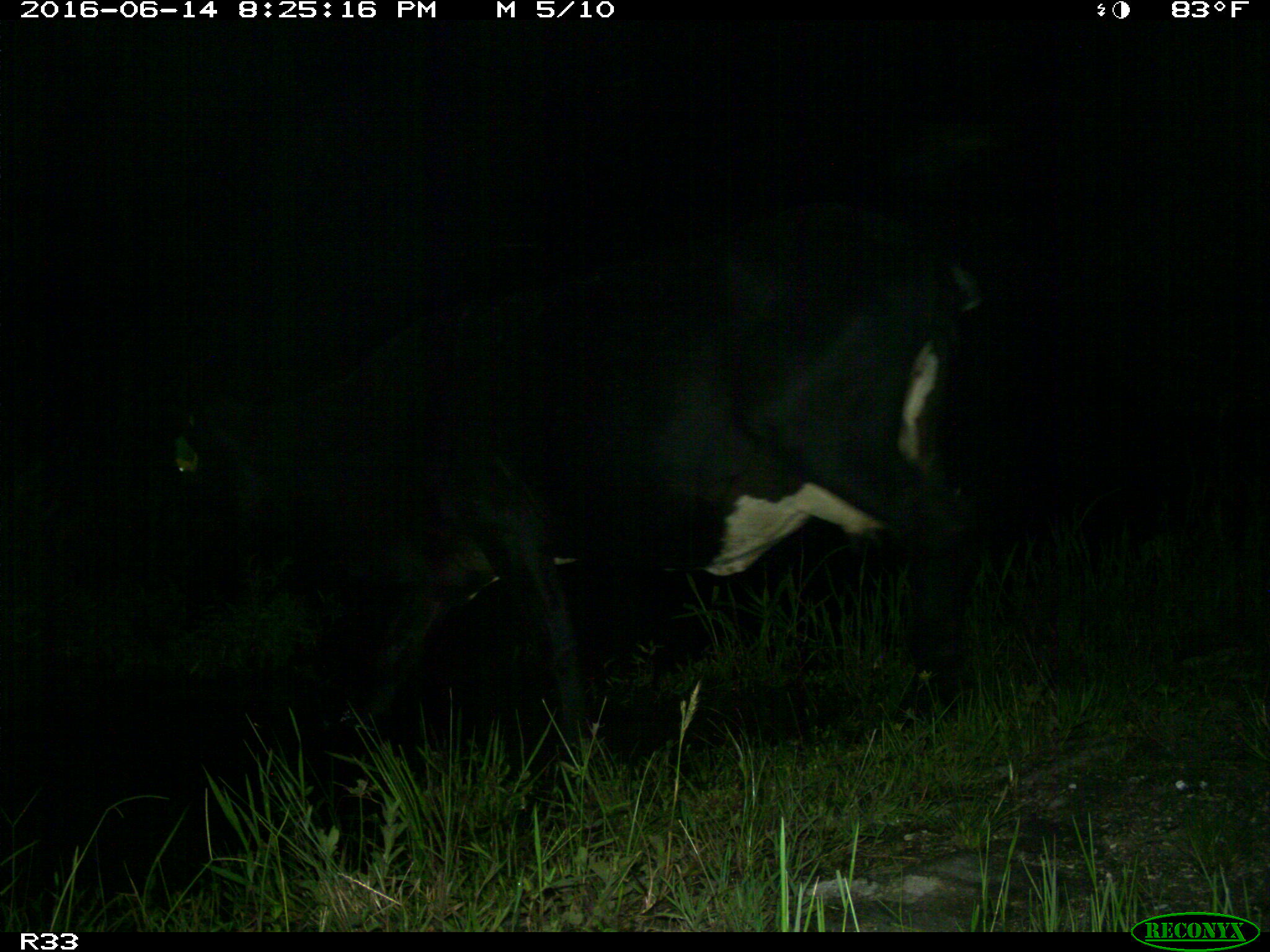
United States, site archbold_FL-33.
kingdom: Animalia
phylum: Chordata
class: Mammalia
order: Artiodactyla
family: Bovidae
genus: Bos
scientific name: Bos taurus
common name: domestic cow